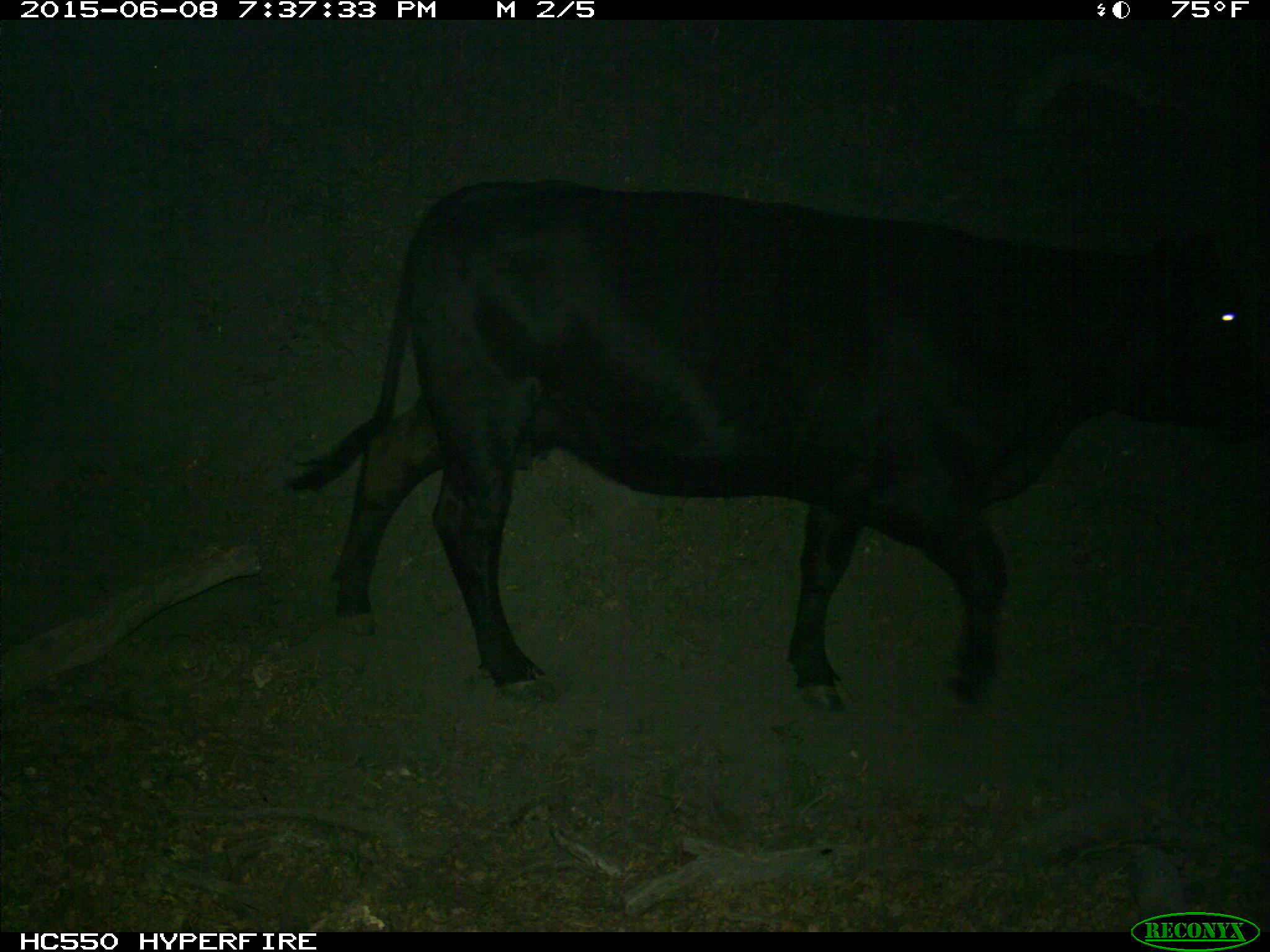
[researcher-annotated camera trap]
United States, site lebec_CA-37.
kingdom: Animalia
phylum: Chordata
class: Mammalia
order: Artiodactyla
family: Bovidae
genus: Bos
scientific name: Bos taurus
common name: domestic cow